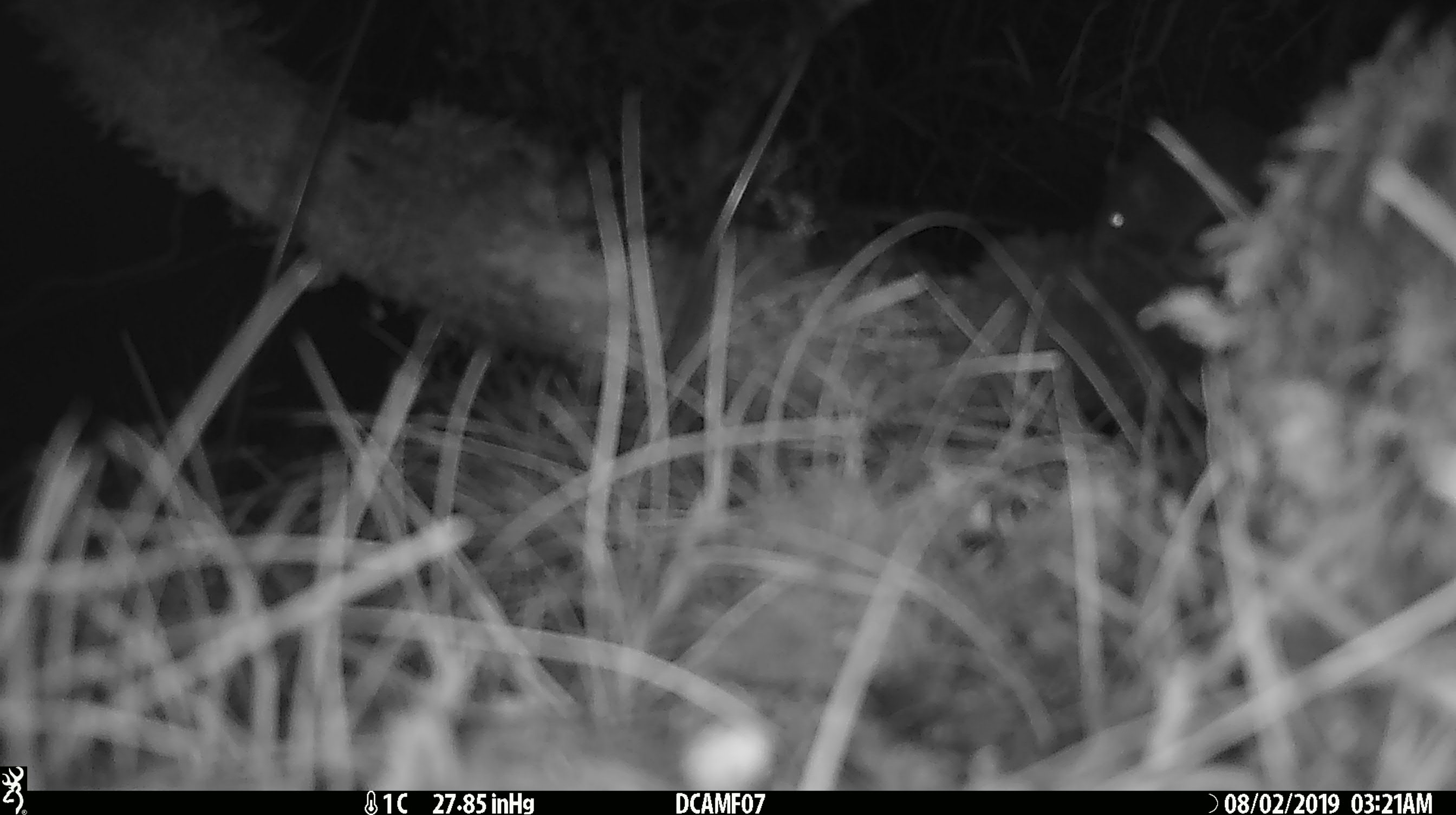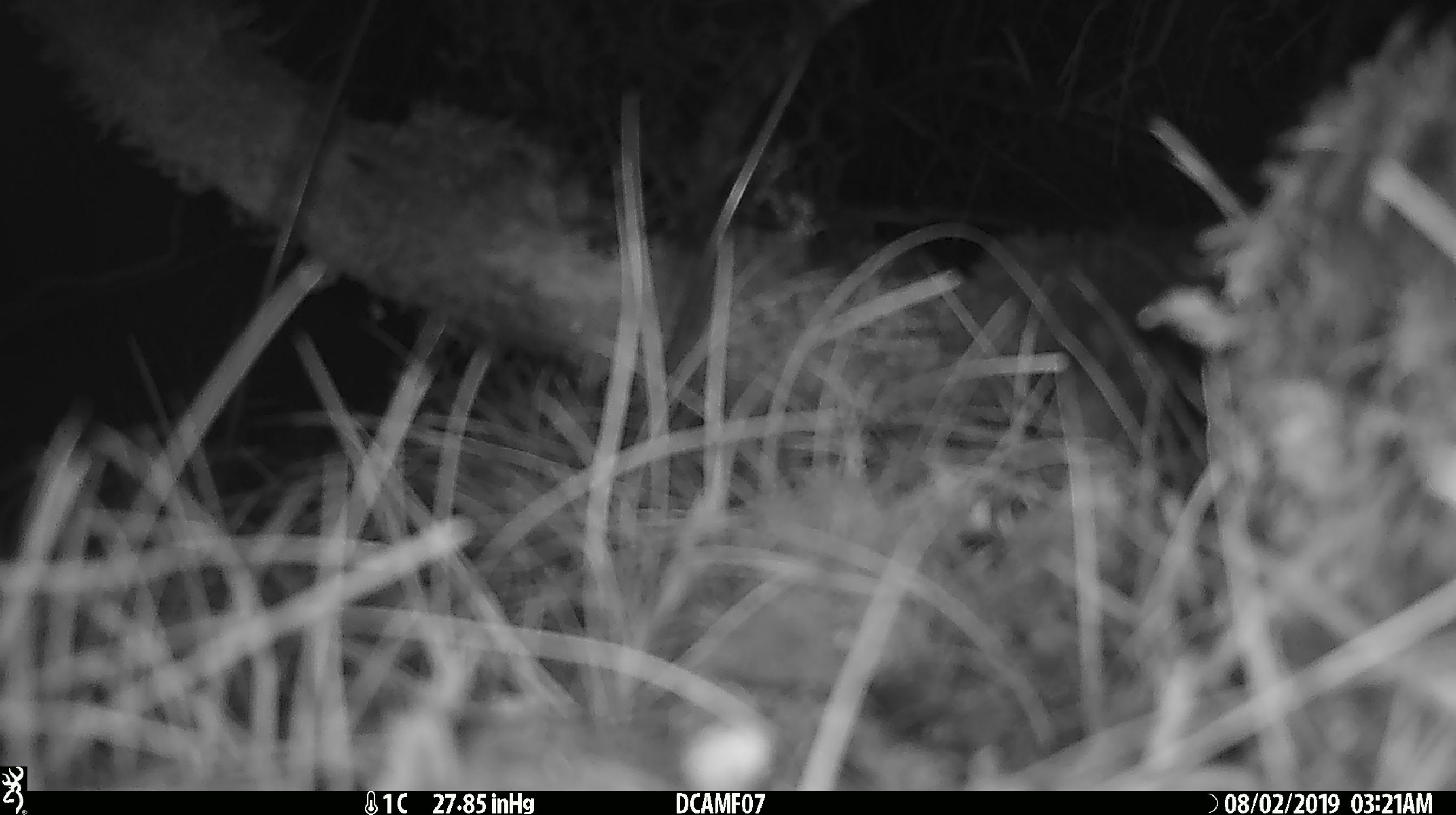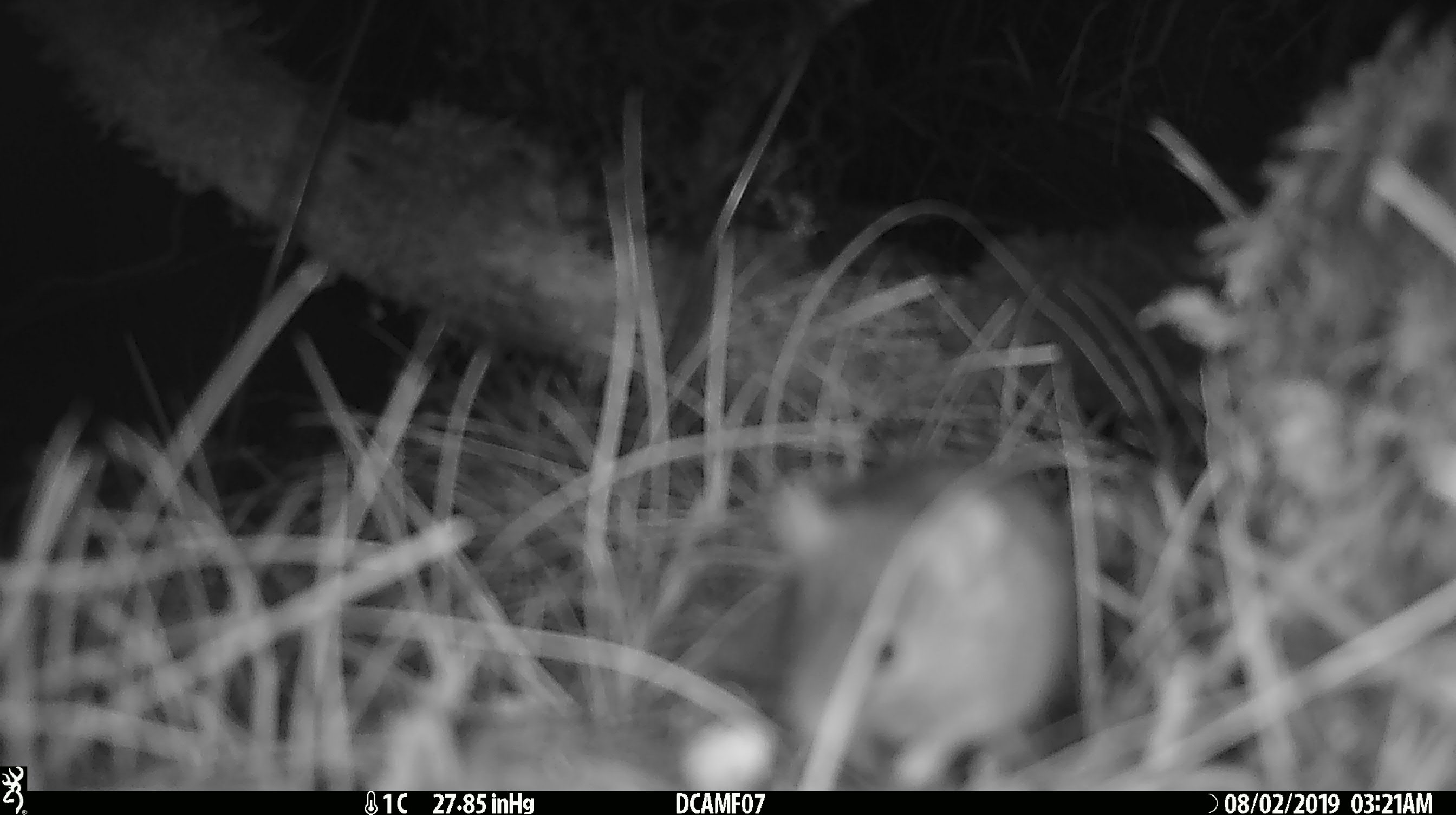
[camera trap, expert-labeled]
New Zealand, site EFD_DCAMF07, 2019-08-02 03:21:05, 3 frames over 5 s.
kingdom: Animalia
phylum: Chordata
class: Mammalia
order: Rodentia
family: Muridae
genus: Mus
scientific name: Mus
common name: mouse